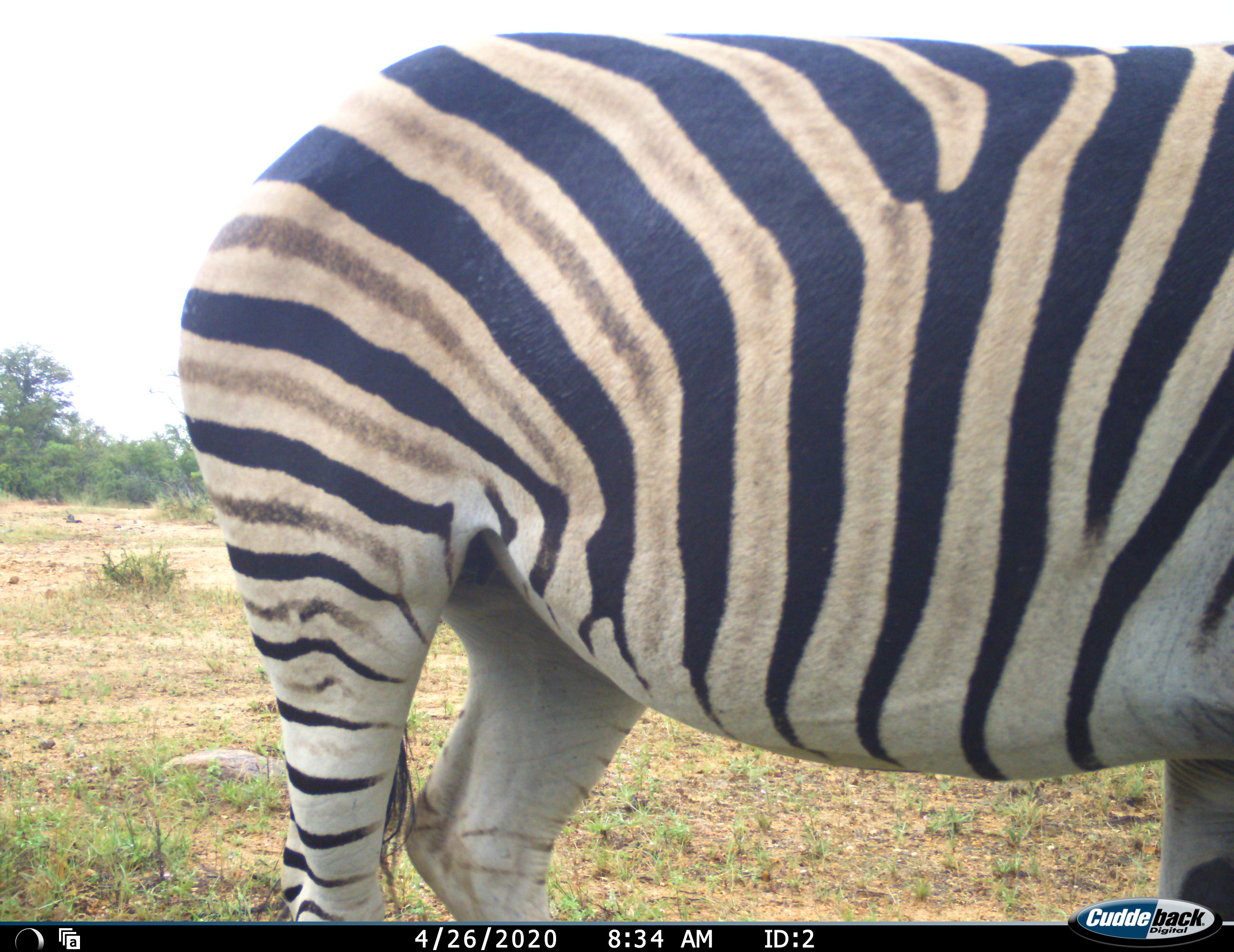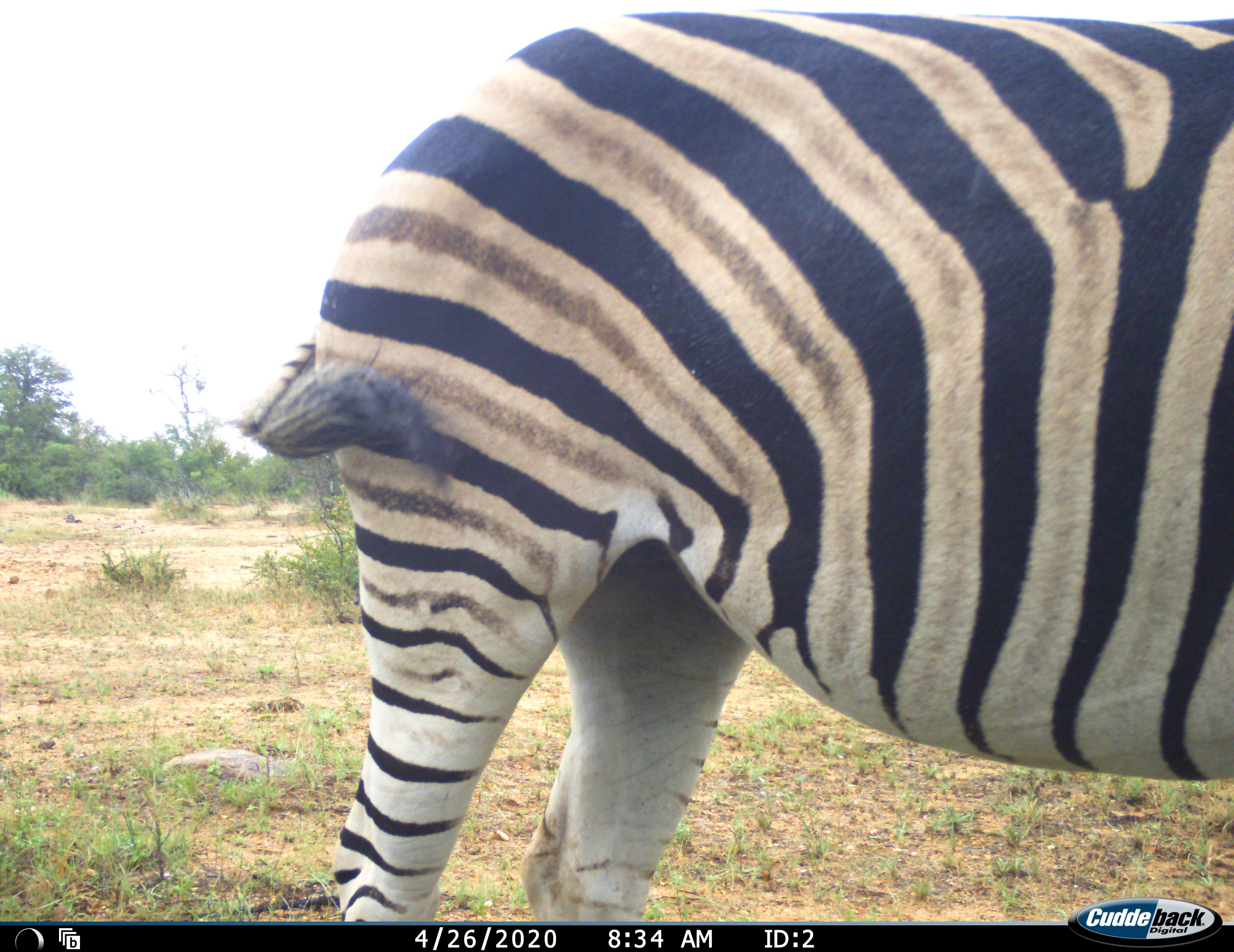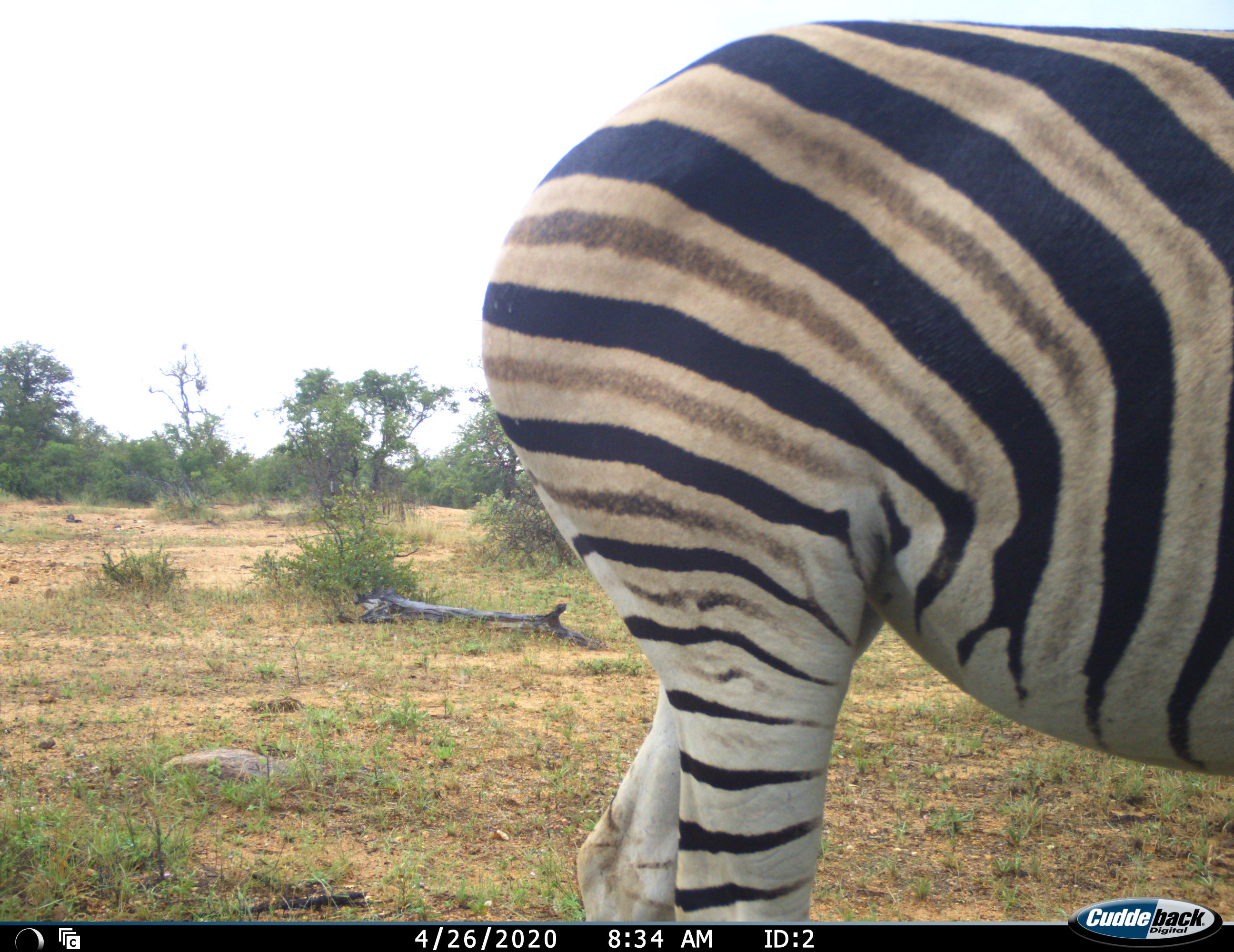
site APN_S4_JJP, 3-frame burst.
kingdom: Animalia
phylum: Chordata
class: Mammalia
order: Perissodactyla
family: Equidae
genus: Equus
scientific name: Equus quagga burchellii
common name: burchell's zebra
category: zebraburchells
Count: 1.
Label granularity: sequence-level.